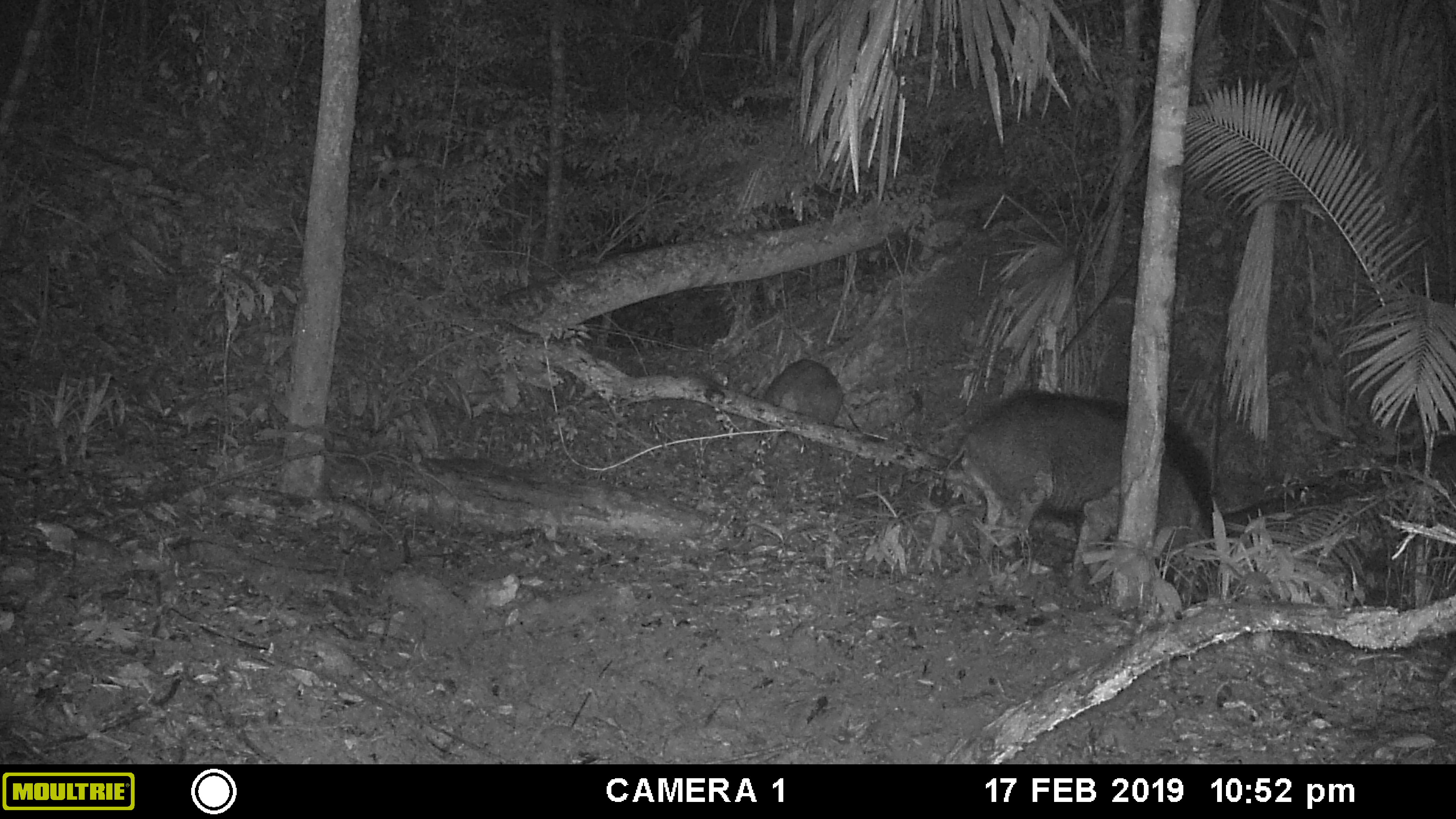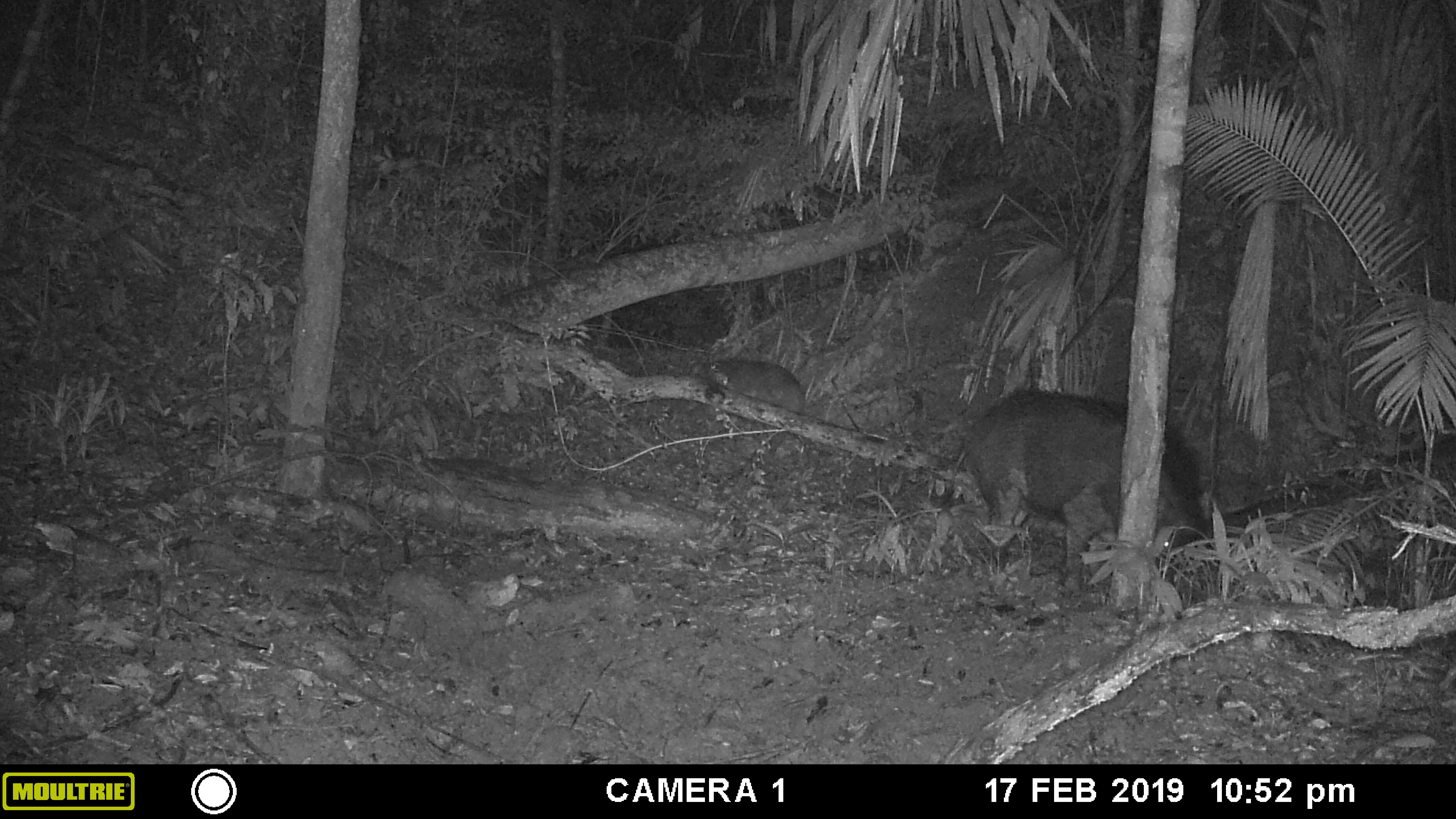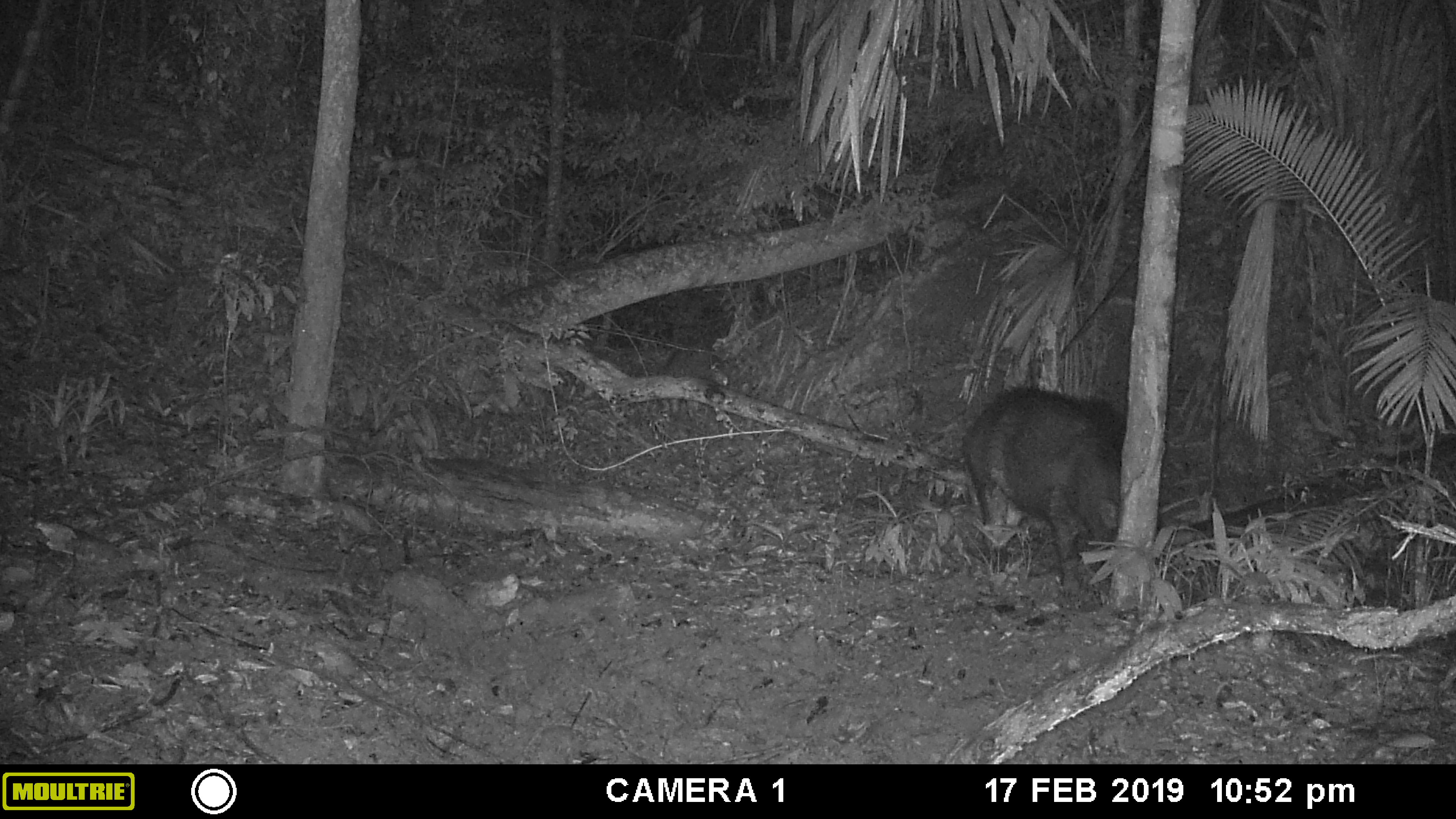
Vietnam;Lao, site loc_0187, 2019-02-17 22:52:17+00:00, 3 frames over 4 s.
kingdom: Animalia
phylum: Chordata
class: Mammalia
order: Artiodactyla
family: Suidae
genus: Sus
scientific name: Sus scrofa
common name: eurasian wild pig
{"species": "eurasian wild pig (Sus scrofa)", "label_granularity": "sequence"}